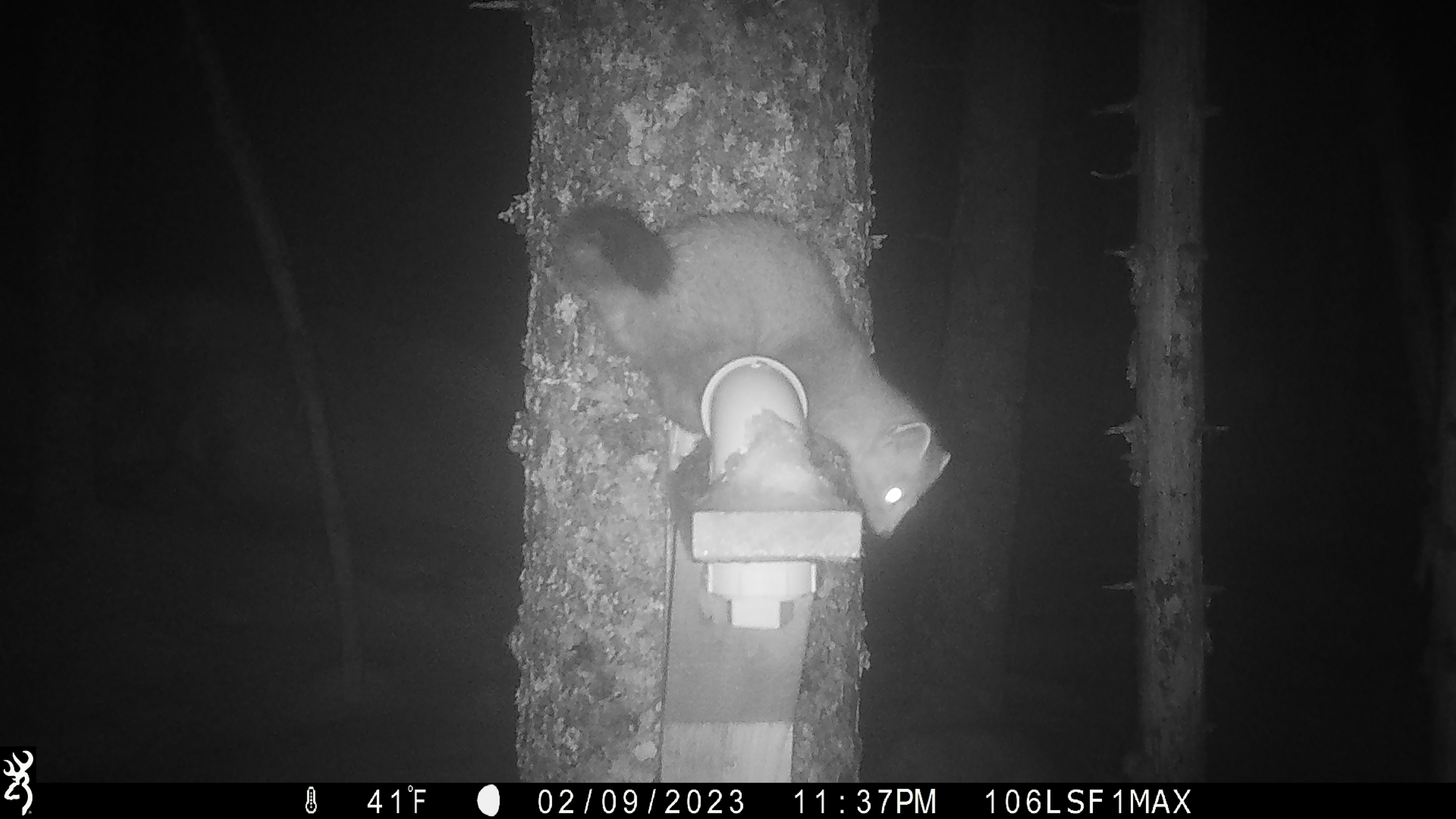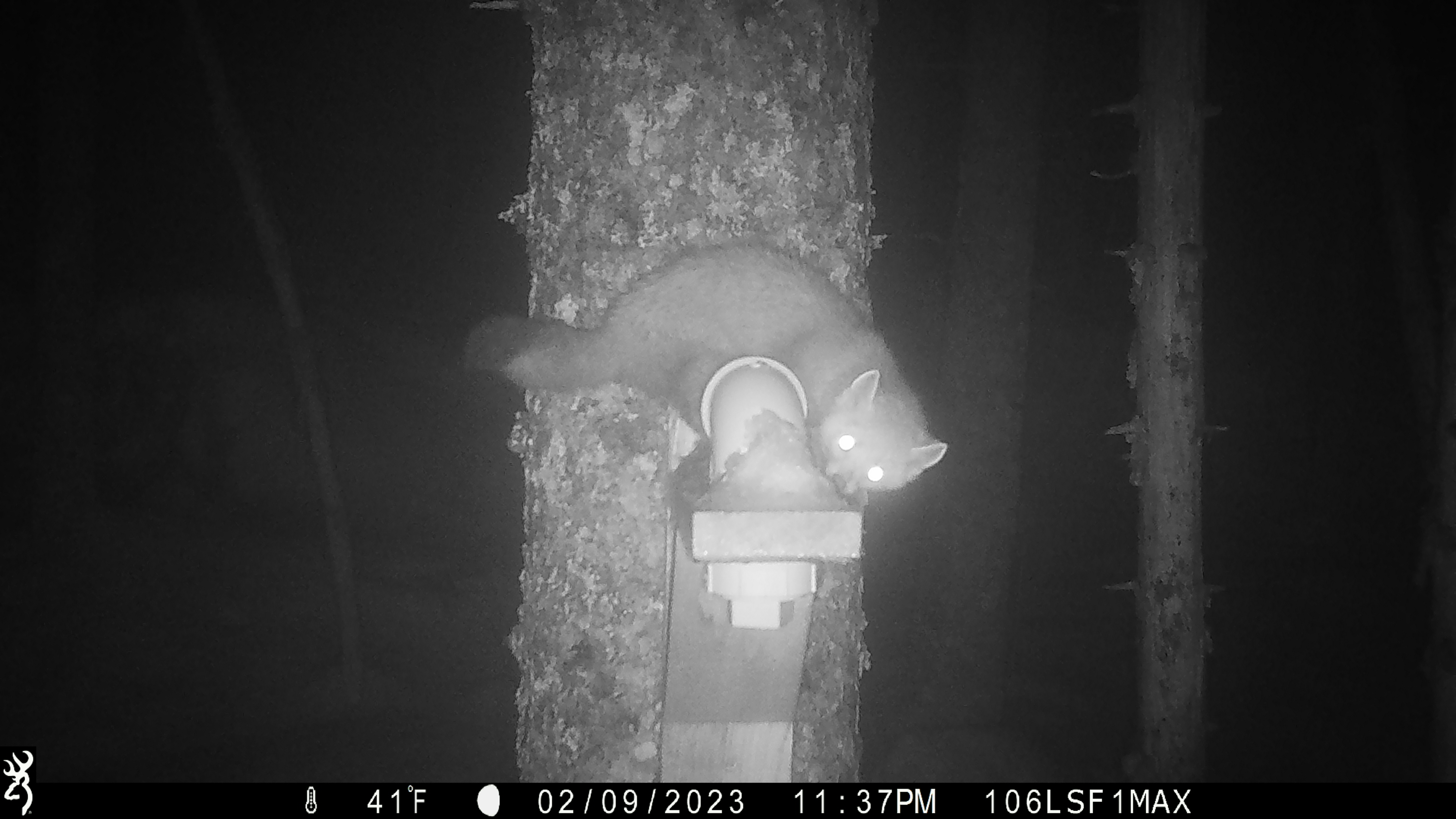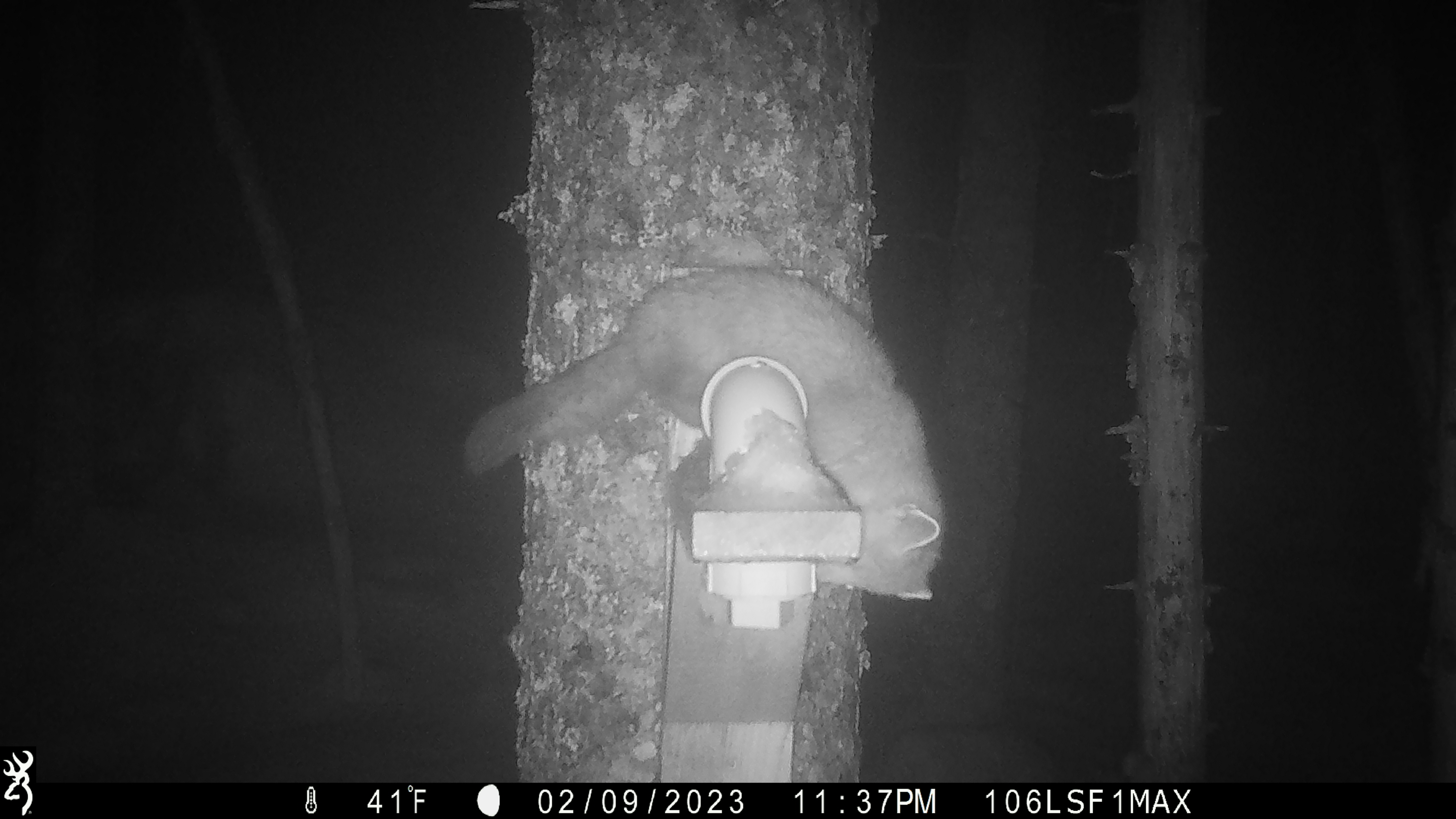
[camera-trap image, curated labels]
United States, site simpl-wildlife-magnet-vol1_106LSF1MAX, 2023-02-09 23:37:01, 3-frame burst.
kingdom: Animalia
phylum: Chordata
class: Mammalia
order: Carnivora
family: Mustelidae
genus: Martes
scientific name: Martes americana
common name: american marten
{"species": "american marten (Martes americana)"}